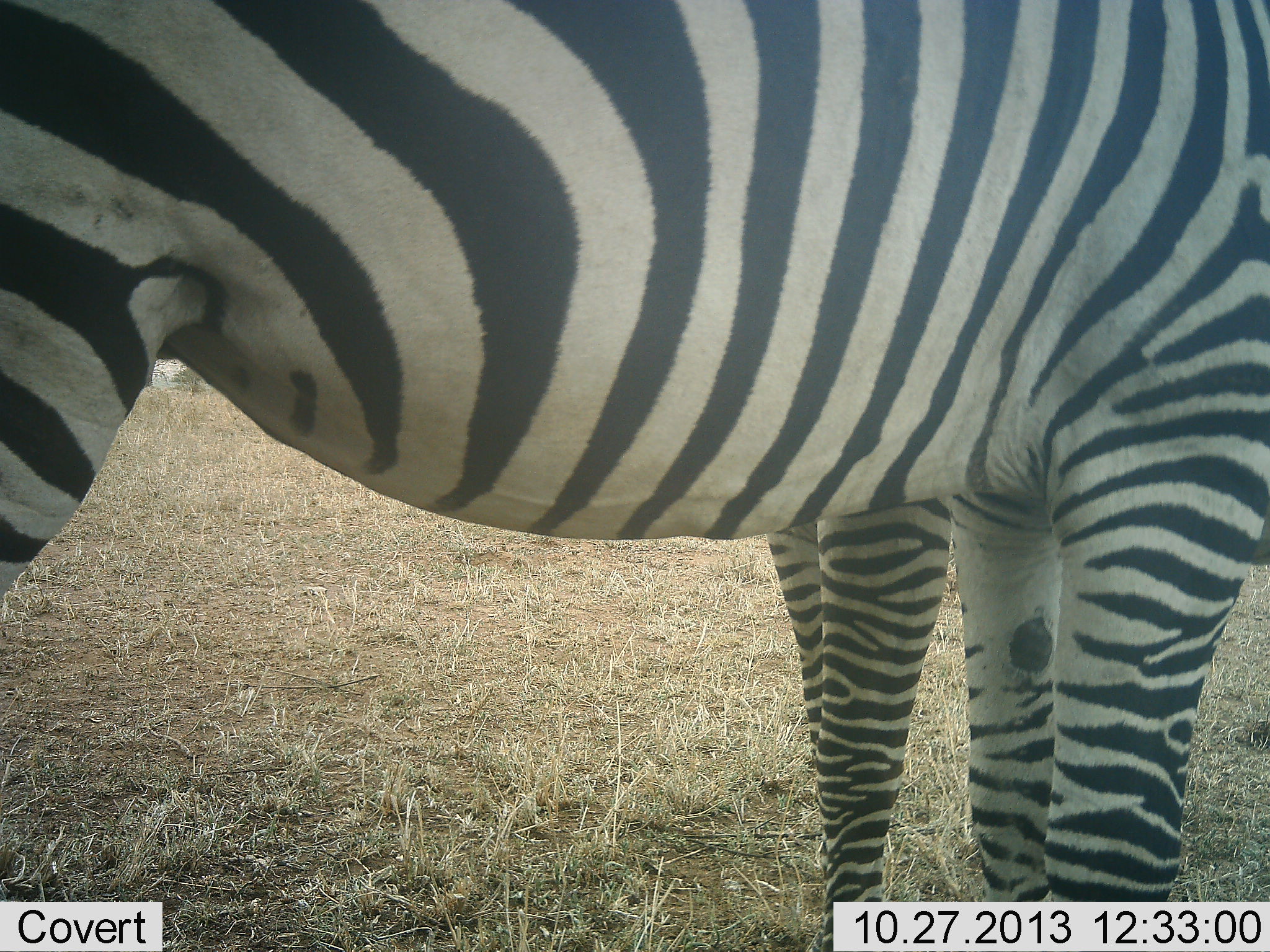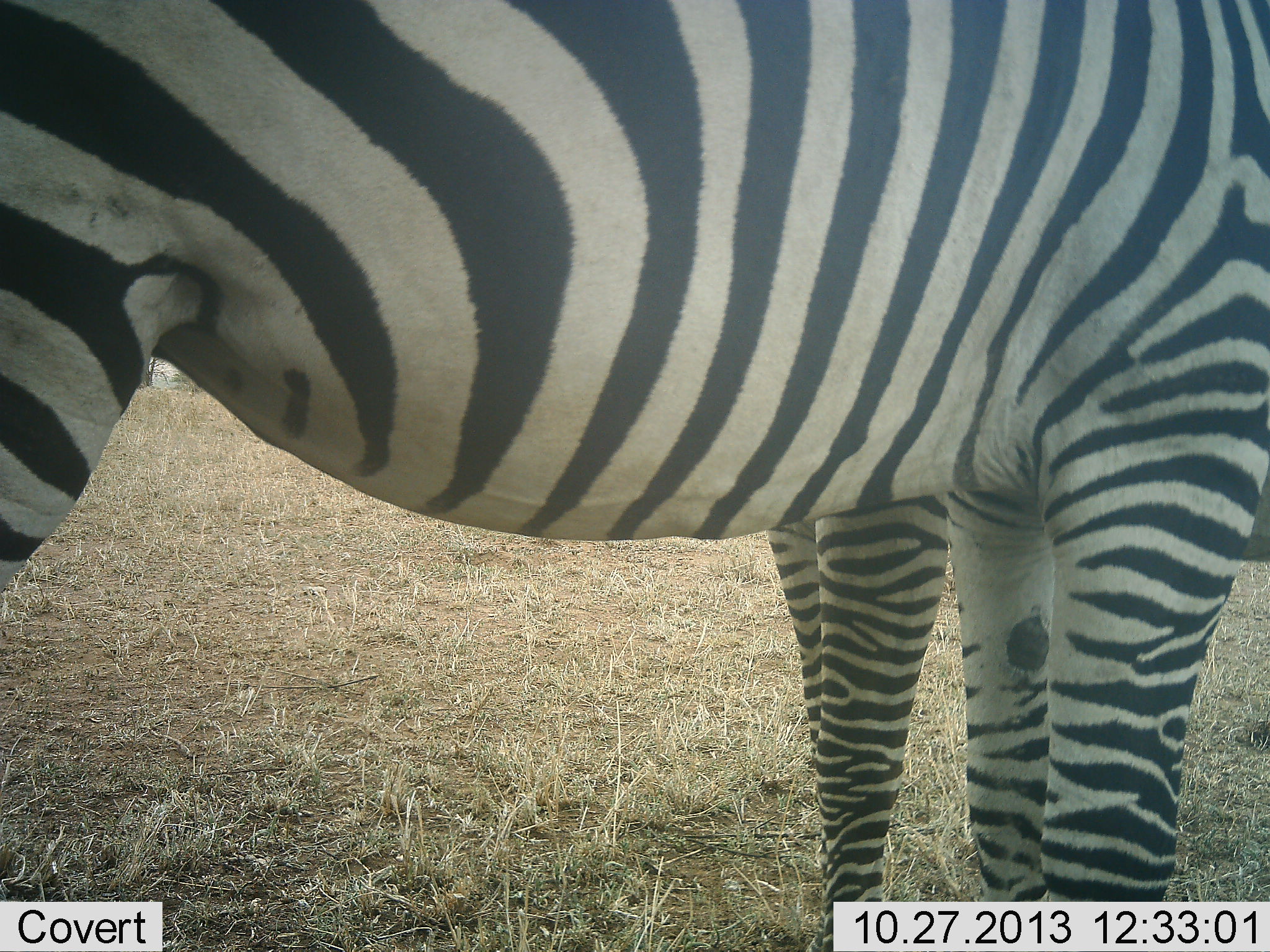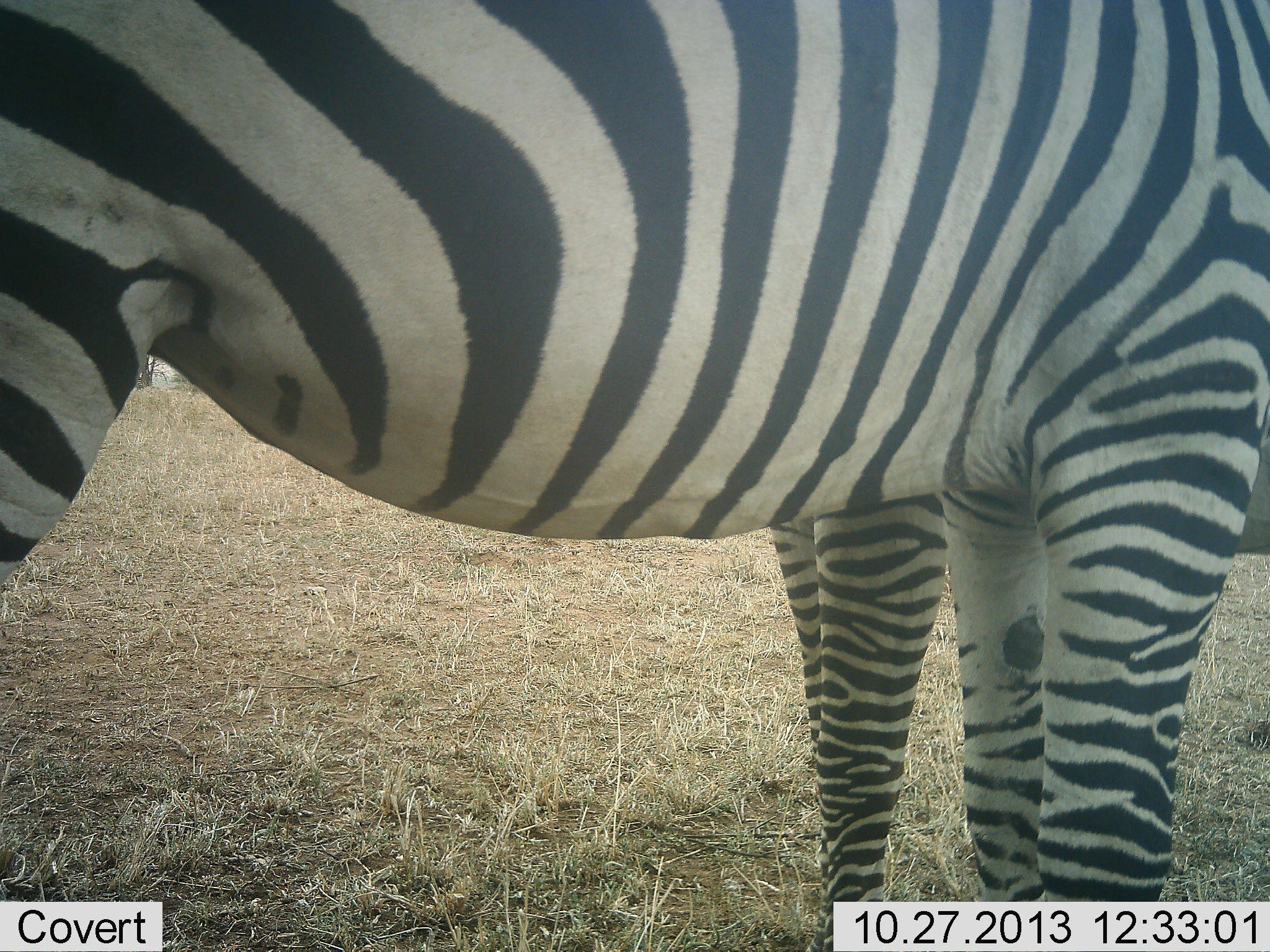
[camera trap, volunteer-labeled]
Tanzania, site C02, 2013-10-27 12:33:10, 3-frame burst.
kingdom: Animalia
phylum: Chordata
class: Mammalia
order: Perissodactyla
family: Equidae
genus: Equus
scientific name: Equus quagga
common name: plains zebra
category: zebra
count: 2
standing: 100%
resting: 0%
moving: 0%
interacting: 0%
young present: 0%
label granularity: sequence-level